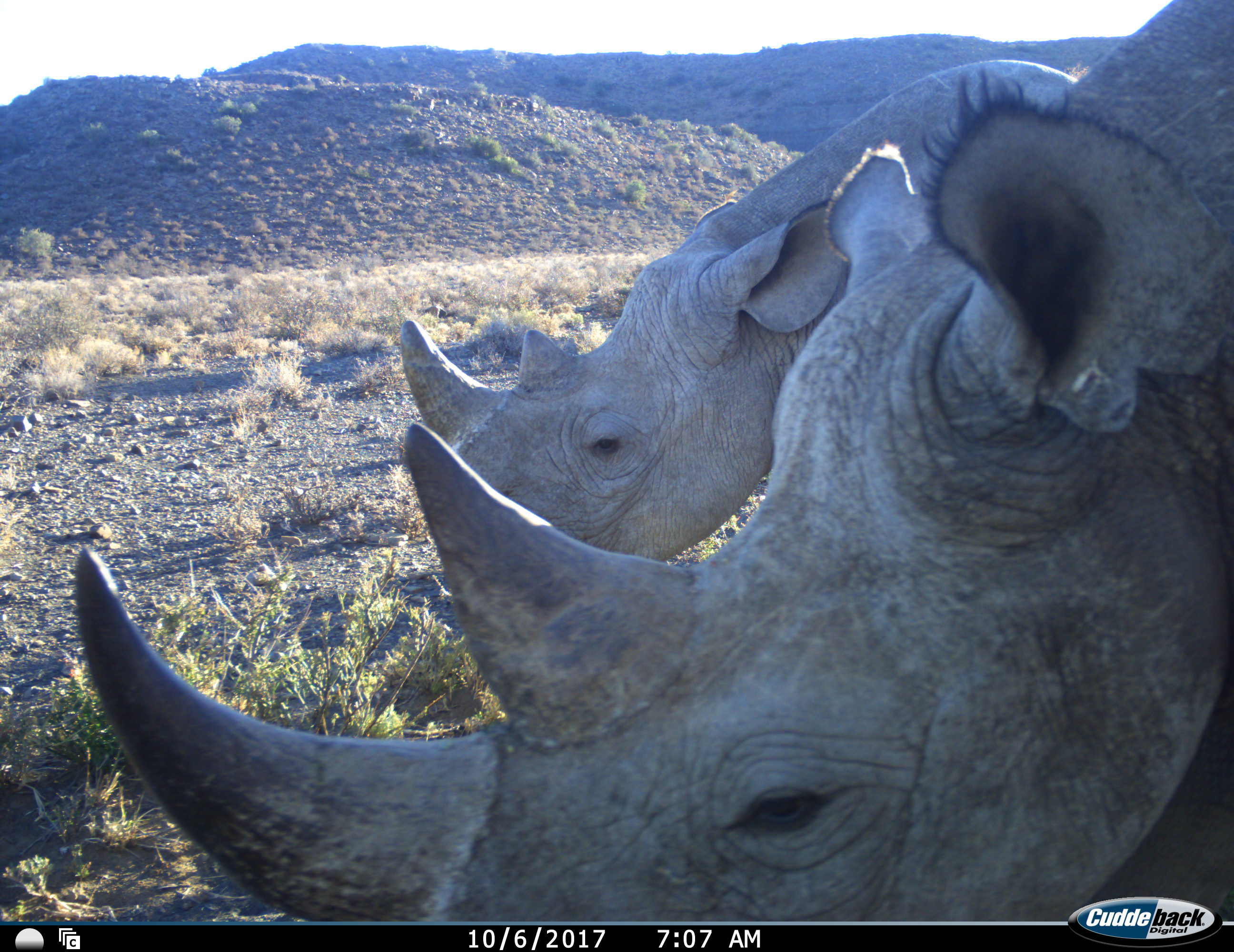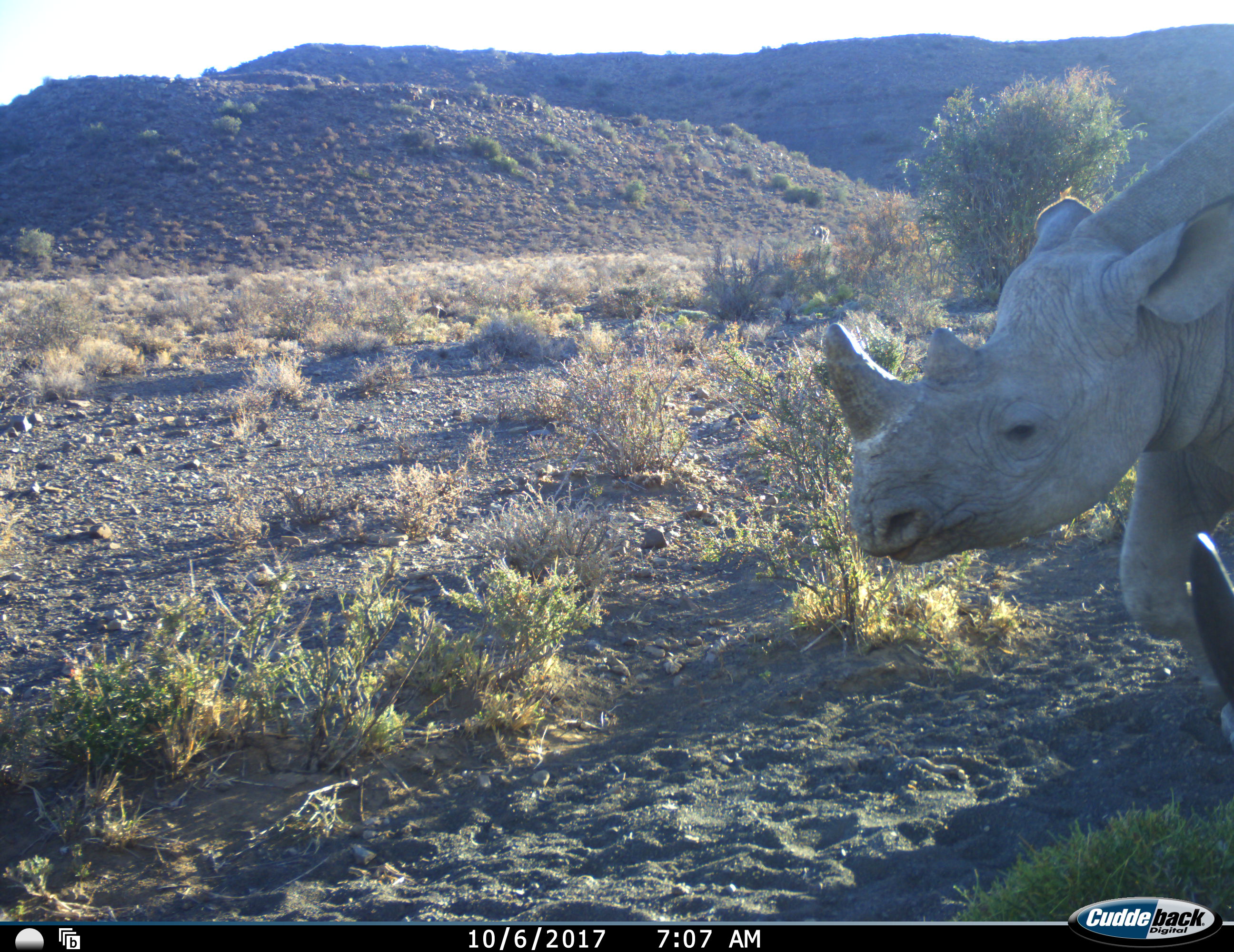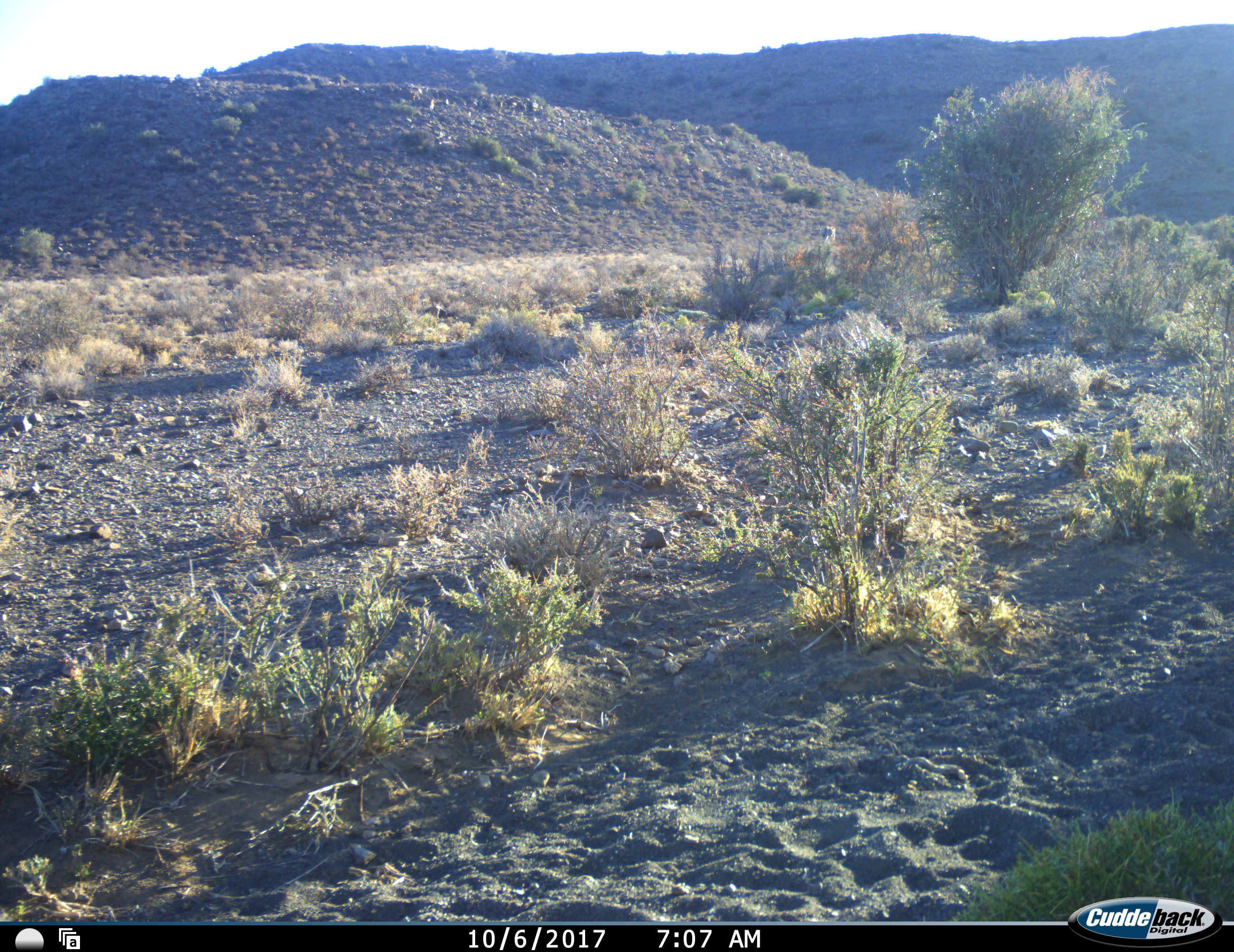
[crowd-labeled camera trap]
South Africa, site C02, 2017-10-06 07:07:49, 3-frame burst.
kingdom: Animalia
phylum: Chordata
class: Mammalia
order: Perissodactyla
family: Rhinocerotidae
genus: Diceros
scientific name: Diceros bicornis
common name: black rhinoceros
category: rhinocerosblack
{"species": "rhinocerosblack (black rhinoceros) (Diceros bicornis)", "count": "2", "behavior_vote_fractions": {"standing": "22%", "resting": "0%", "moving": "78%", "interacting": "0%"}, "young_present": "0%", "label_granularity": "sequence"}